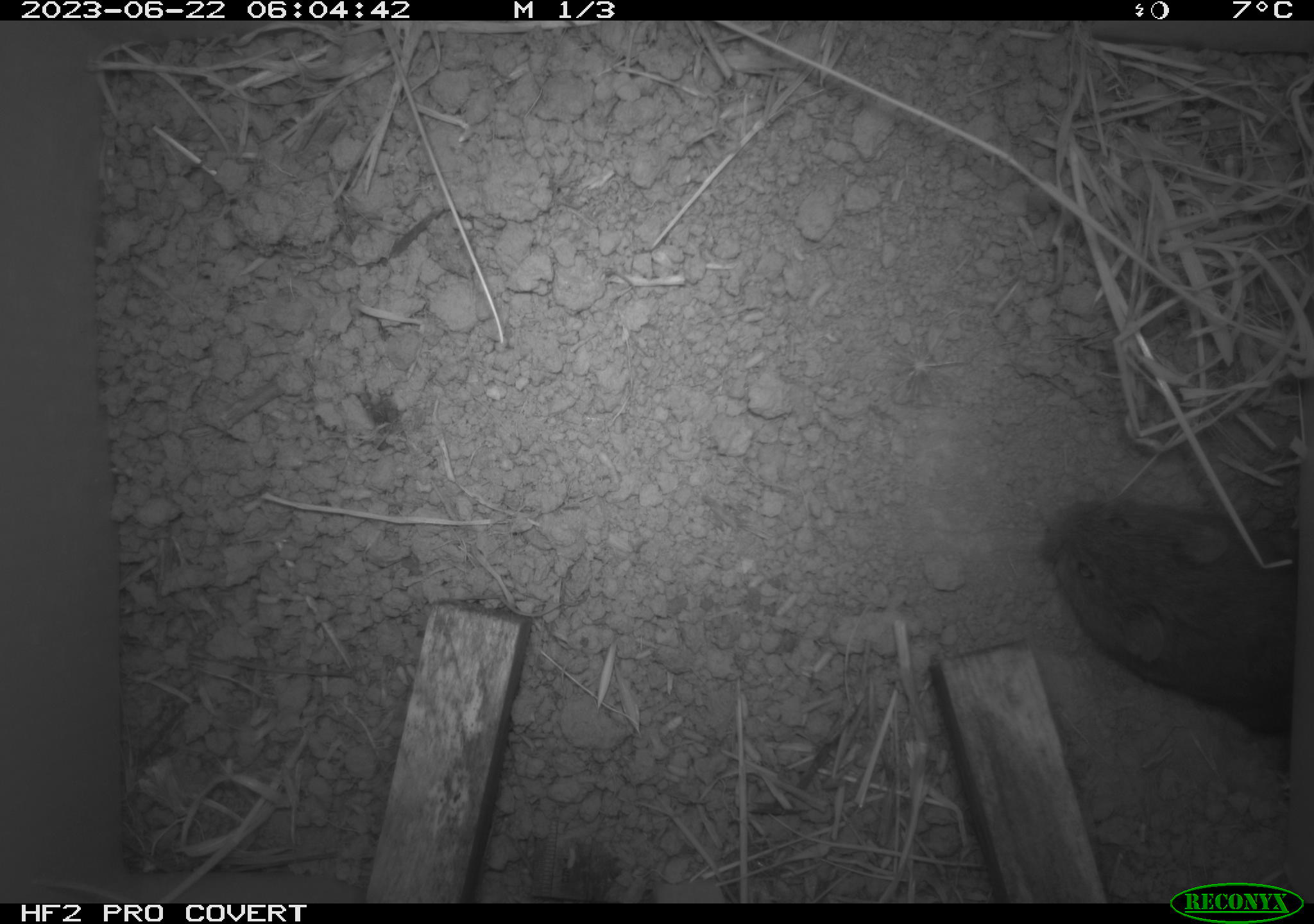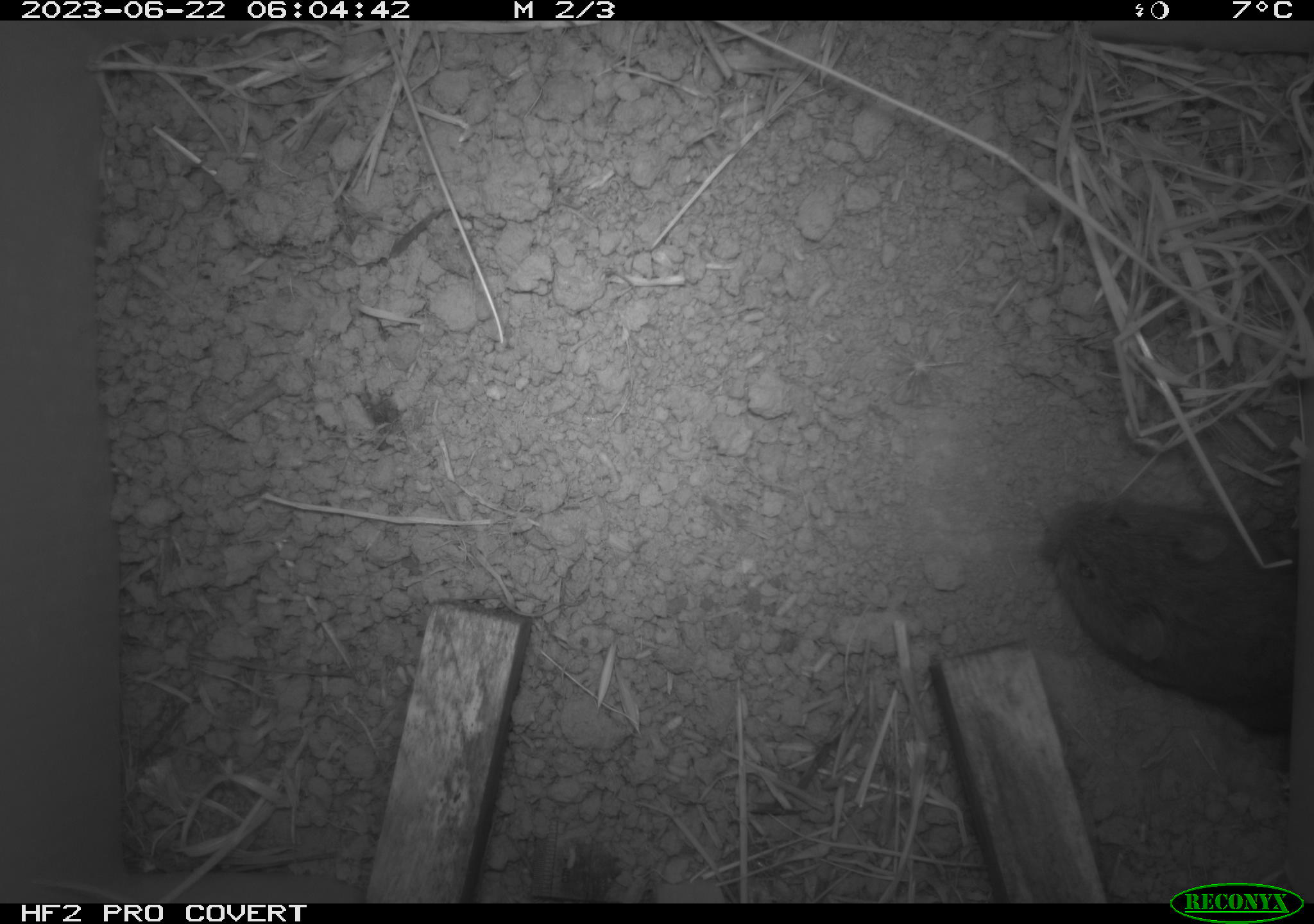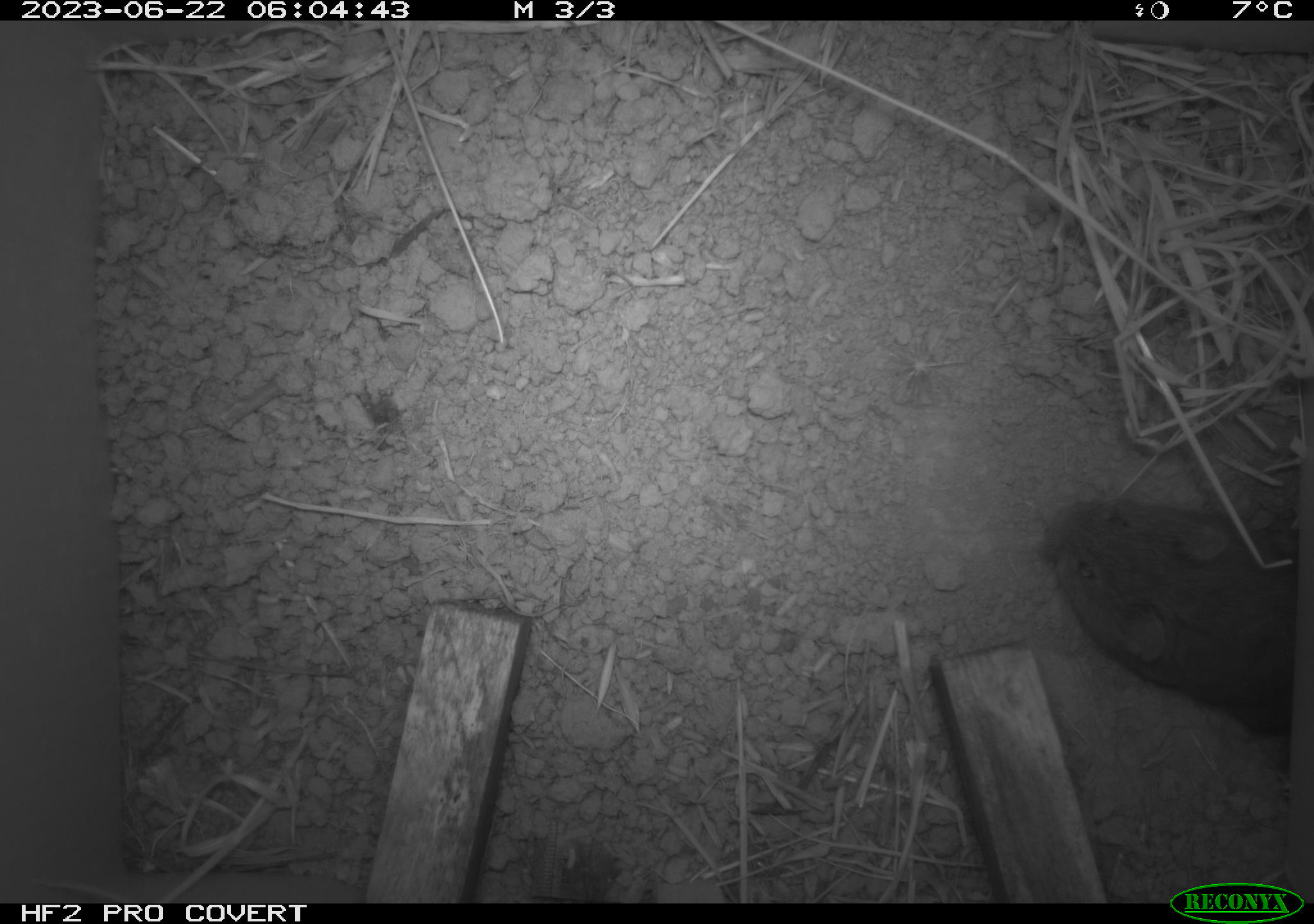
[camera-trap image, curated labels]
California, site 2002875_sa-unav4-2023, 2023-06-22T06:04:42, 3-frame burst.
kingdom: Animalia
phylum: Chordata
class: Mammalia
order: Rodentia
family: Cricetidae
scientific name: Arvicolinae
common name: voles, lemmings, and muskrats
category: arvicolinae subfamily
Arvicolinae subfamily (voles, lemmings, and muskrats) (Arvicolinae).